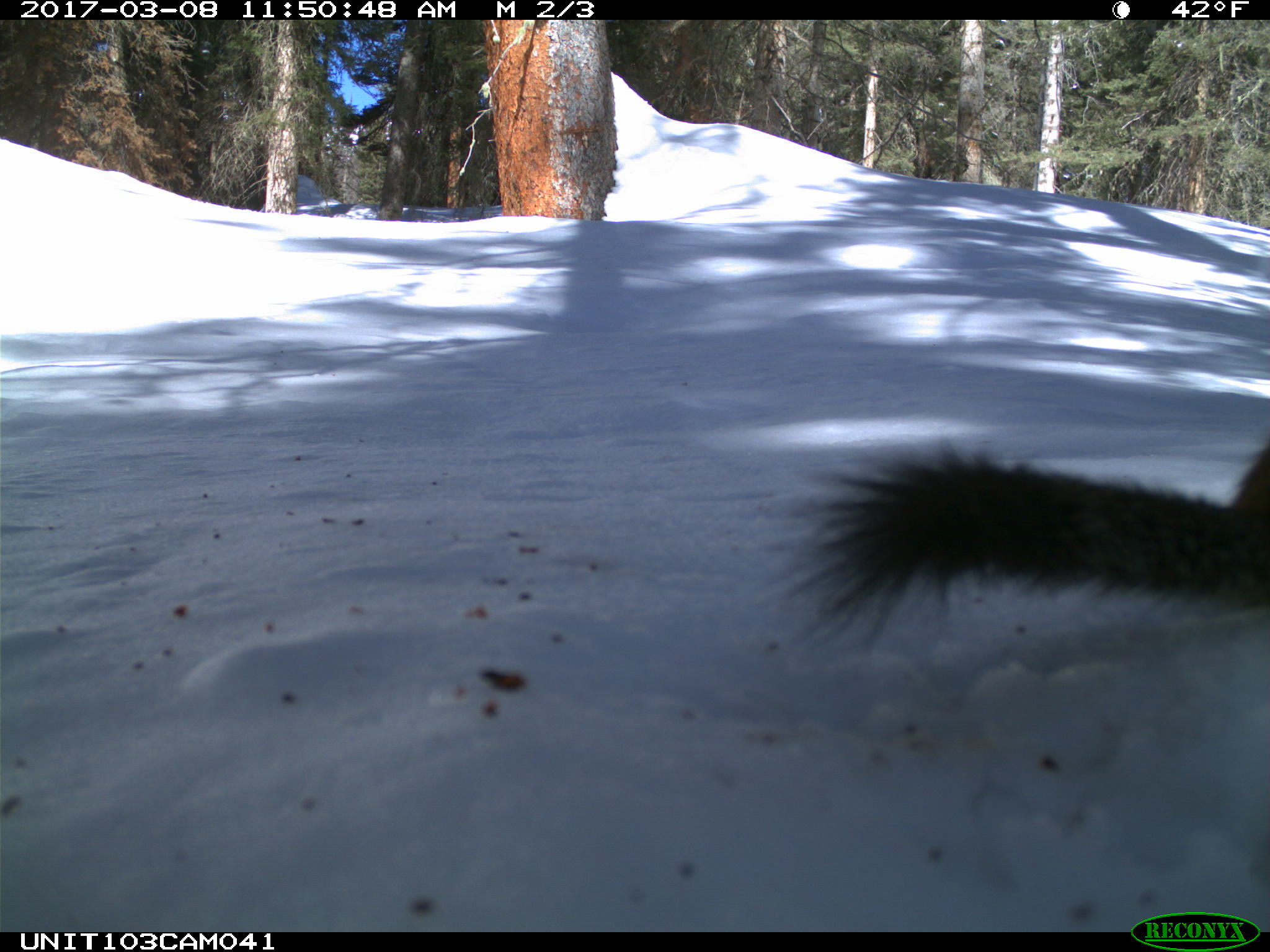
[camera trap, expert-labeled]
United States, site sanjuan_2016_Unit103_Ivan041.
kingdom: Animalia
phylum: Chordata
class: Mammalia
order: Rodentia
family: Sciuridae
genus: Tamiasciurus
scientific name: Tamiasciurus hudsonicus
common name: american red squirrel